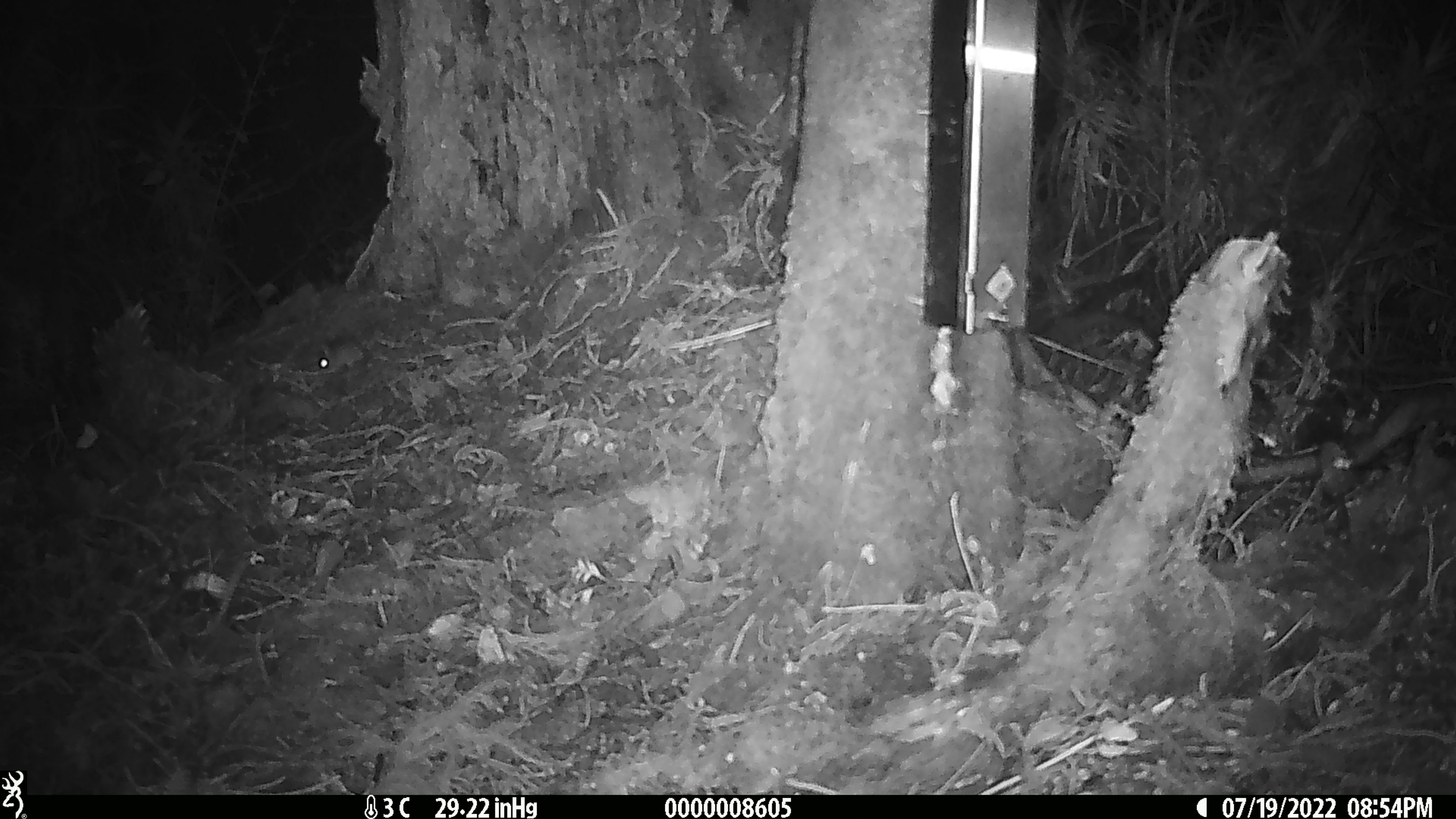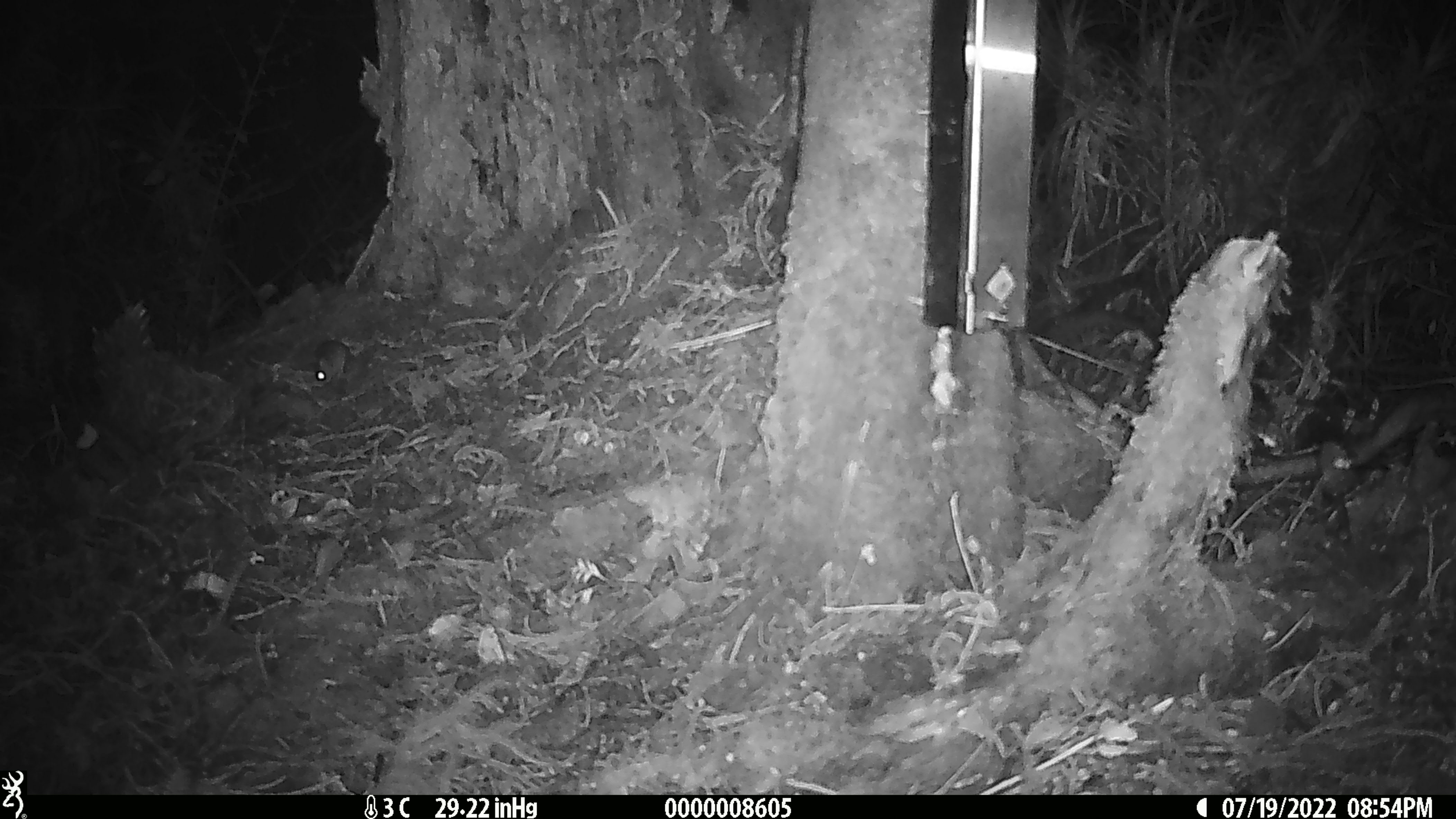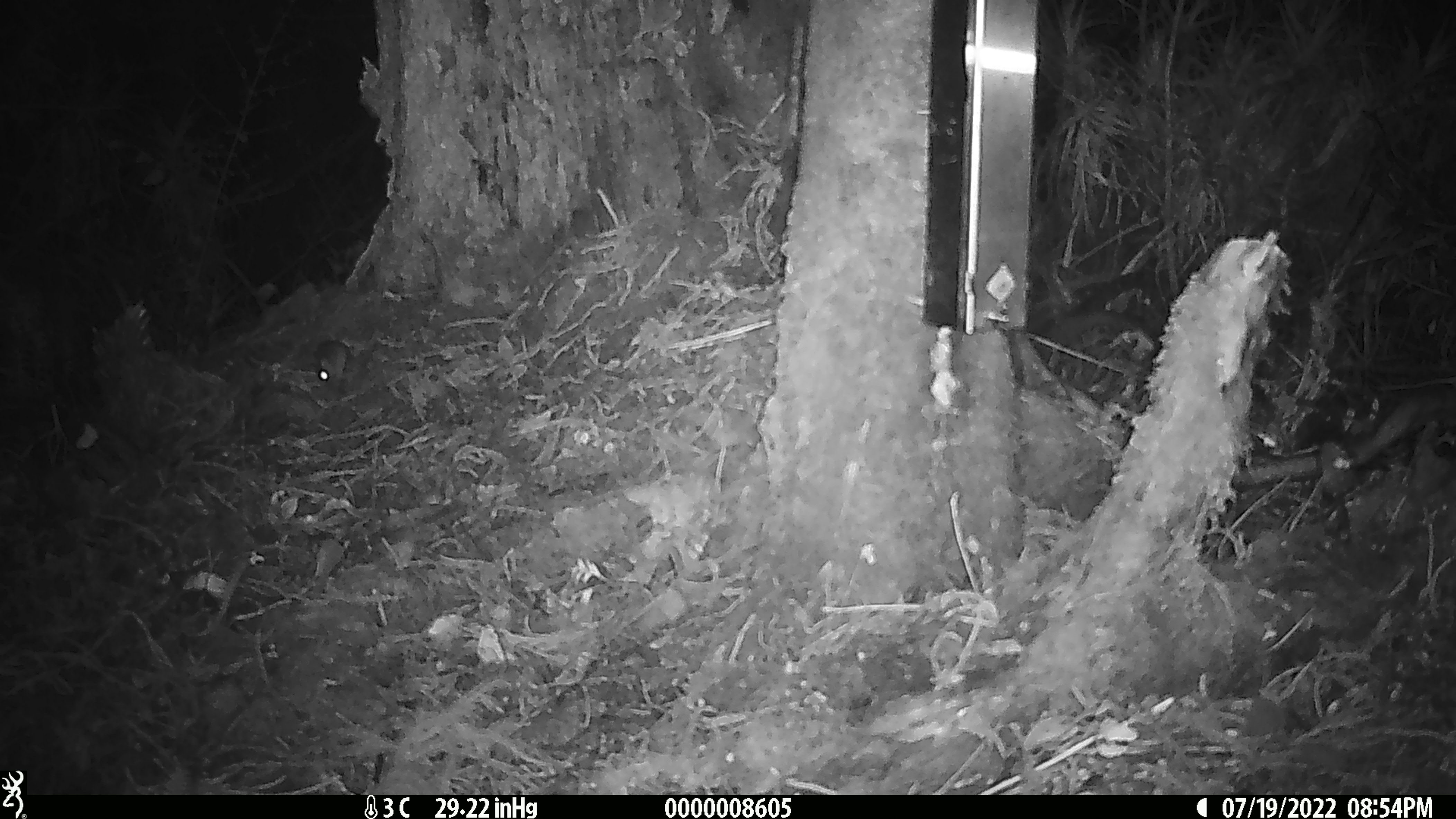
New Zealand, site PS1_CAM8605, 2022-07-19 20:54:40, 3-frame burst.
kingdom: Animalia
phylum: Chordata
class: Mammalia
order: Rodentia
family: Muridae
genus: Mus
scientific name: Mus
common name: mouse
Mouse (Mus).